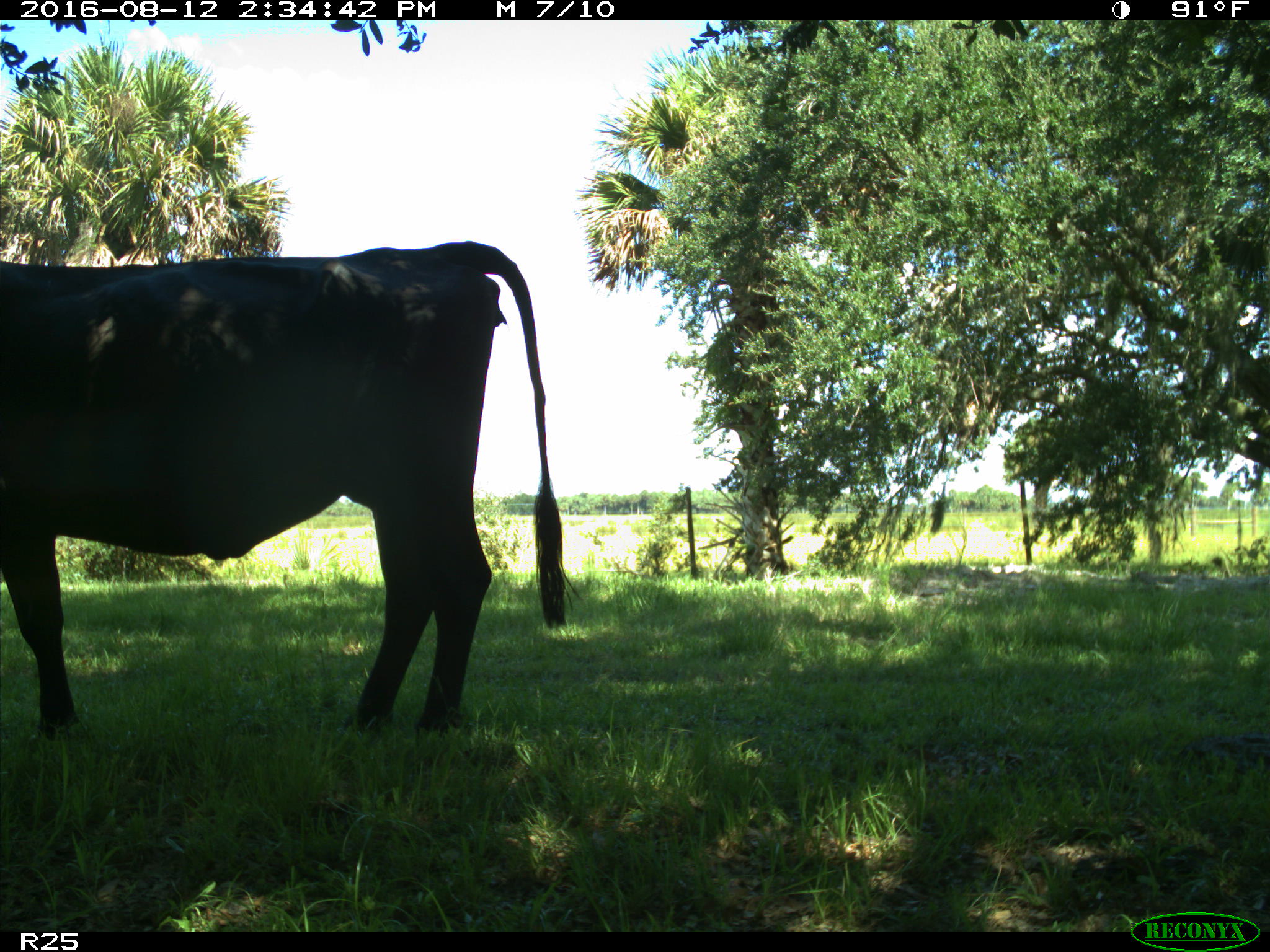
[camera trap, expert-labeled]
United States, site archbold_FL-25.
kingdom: Animalia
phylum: Chordata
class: Mammalia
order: Artiodactyla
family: Bovidae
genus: Bos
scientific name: Bos taurus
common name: domestic cow